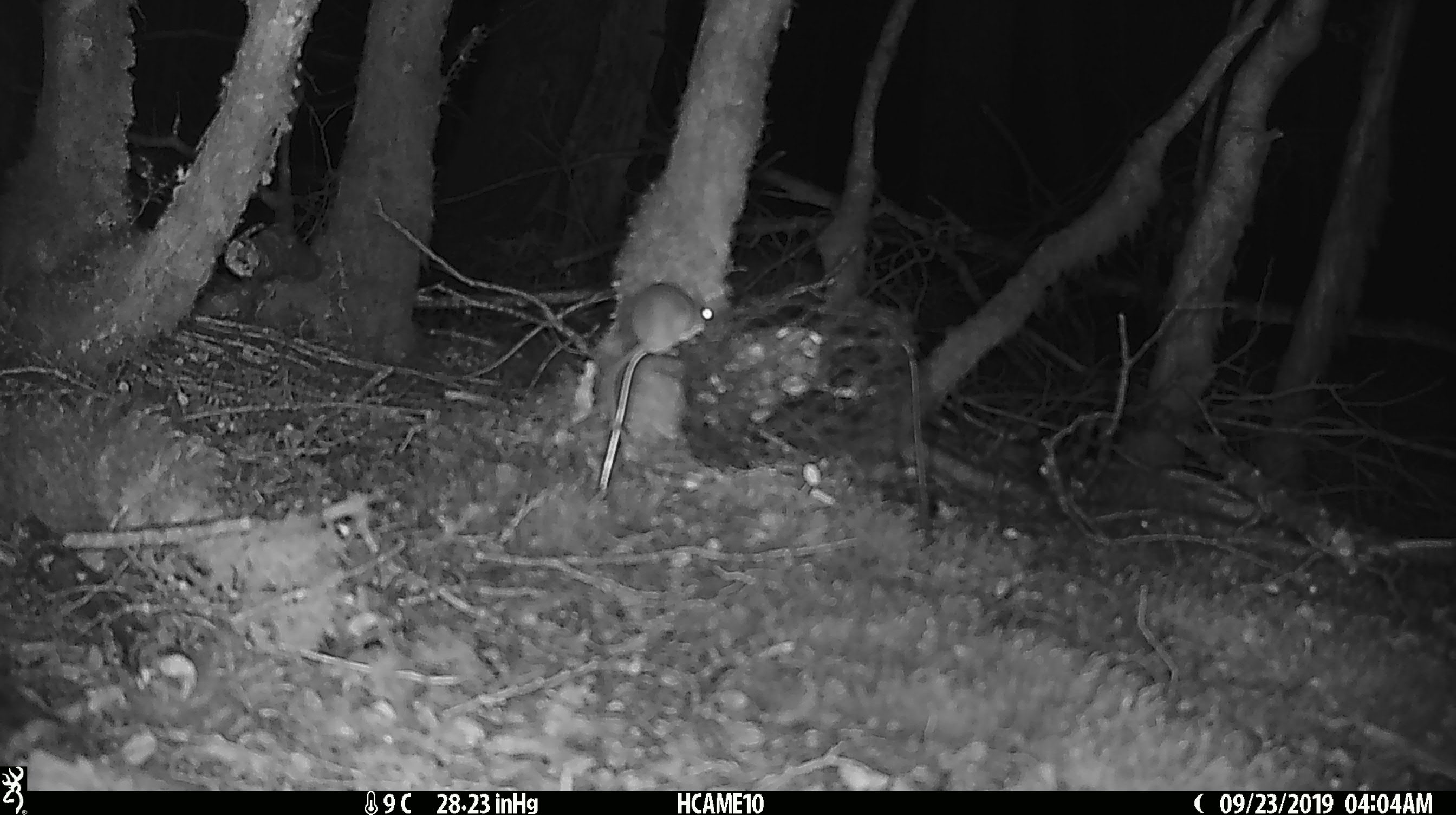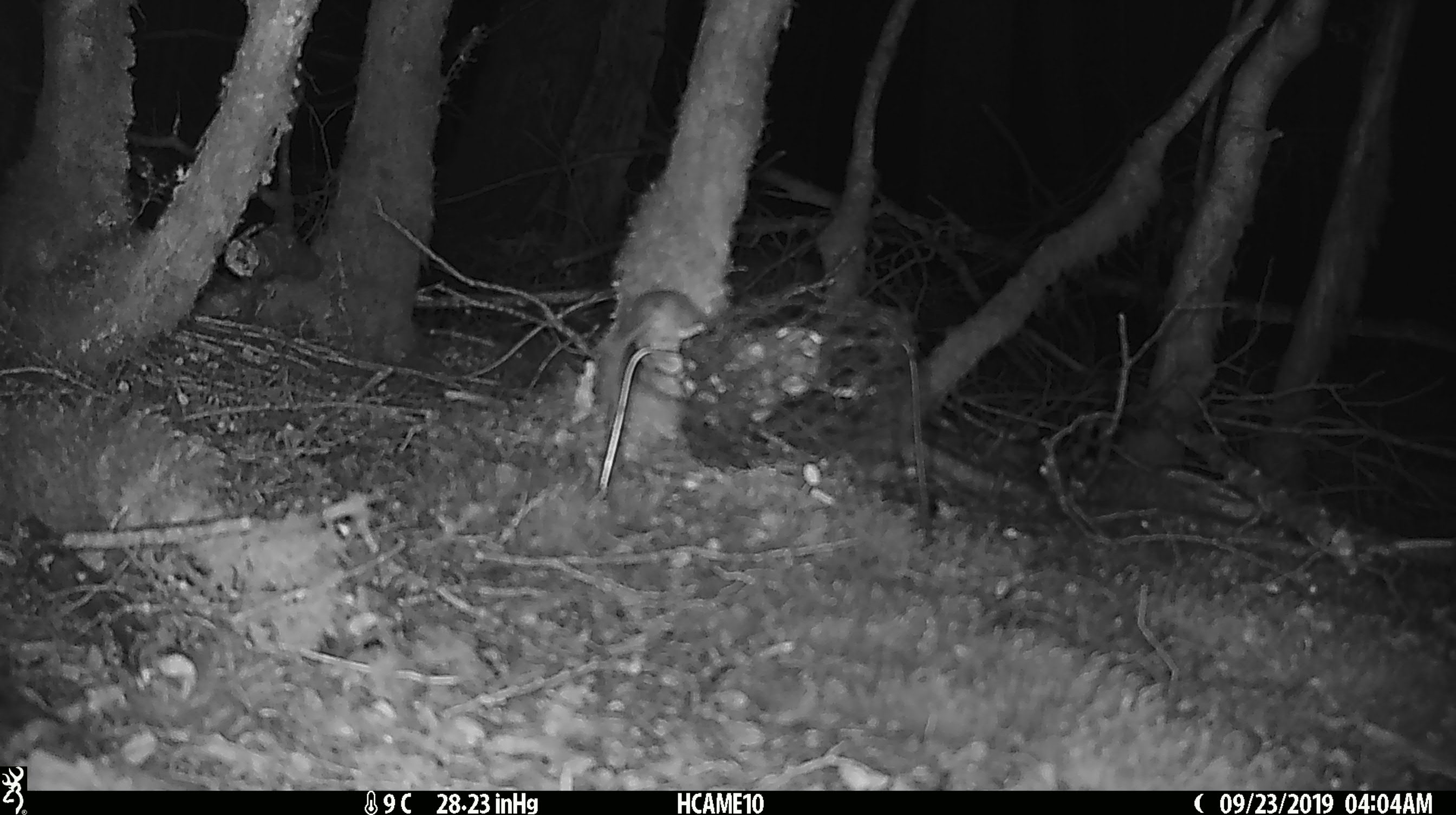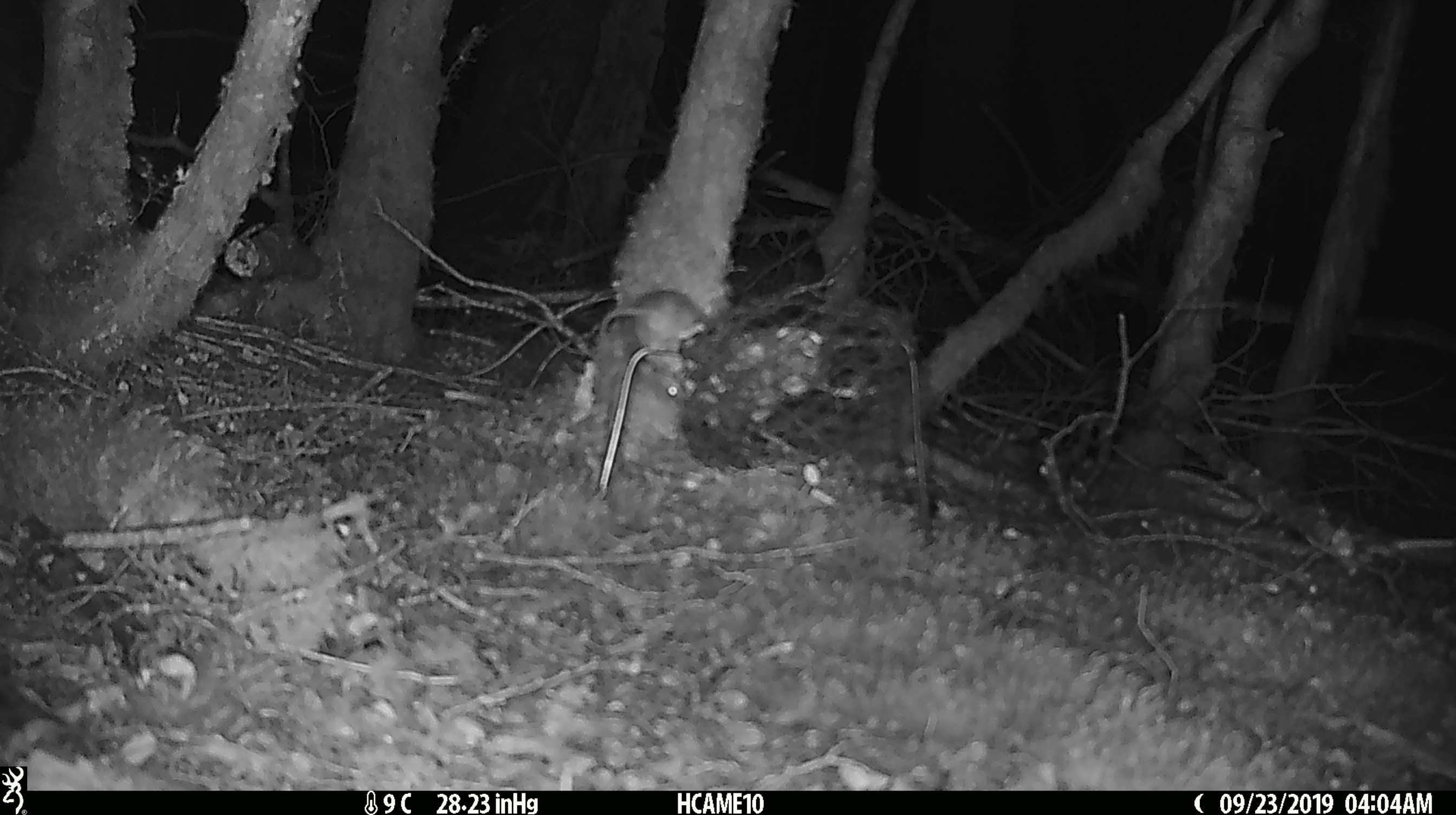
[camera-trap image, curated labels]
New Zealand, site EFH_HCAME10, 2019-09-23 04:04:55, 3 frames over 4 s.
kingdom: Animalia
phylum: Chordata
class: Mammalia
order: Rodentia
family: Muridae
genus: Mus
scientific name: Mus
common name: mouse